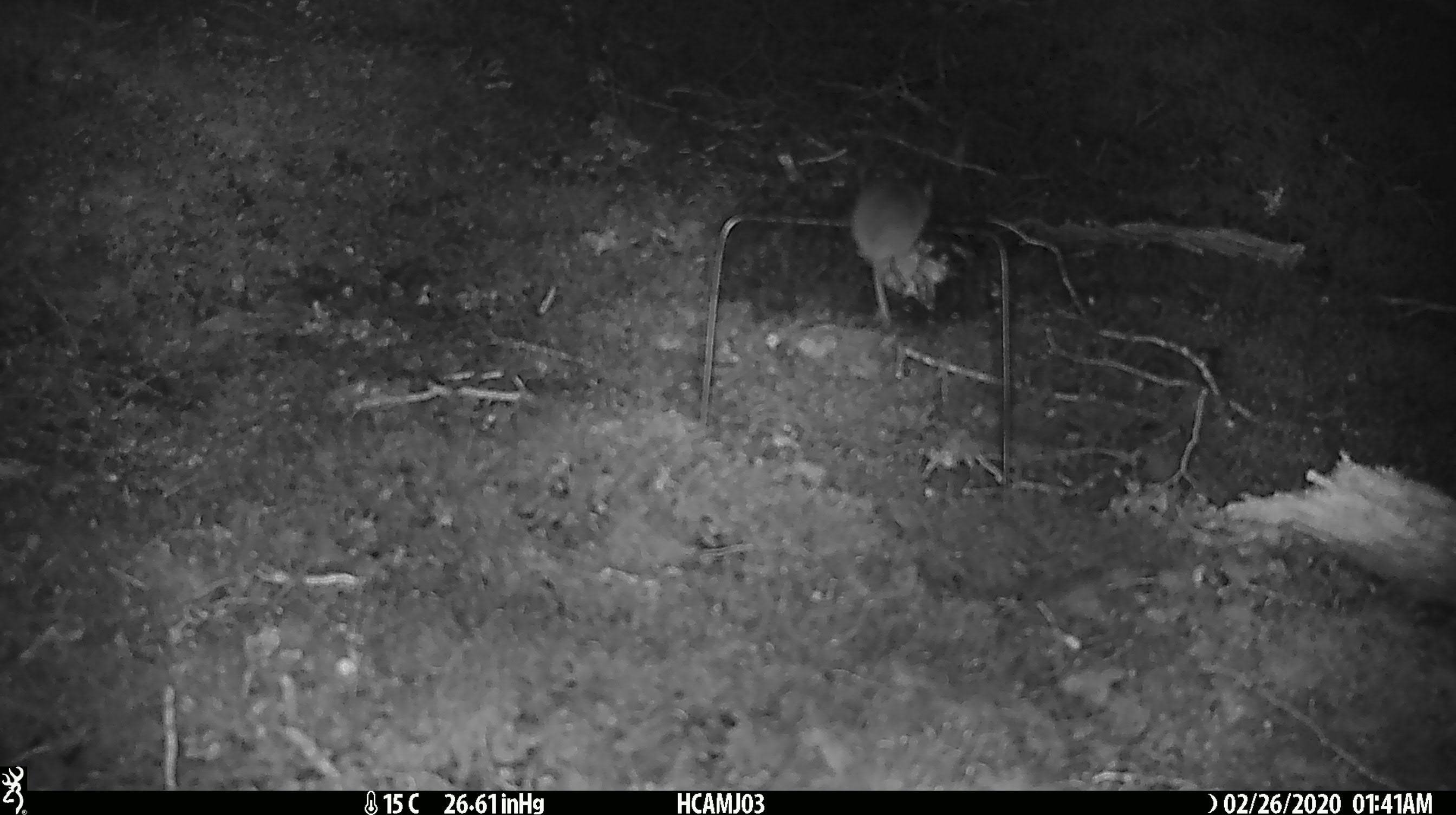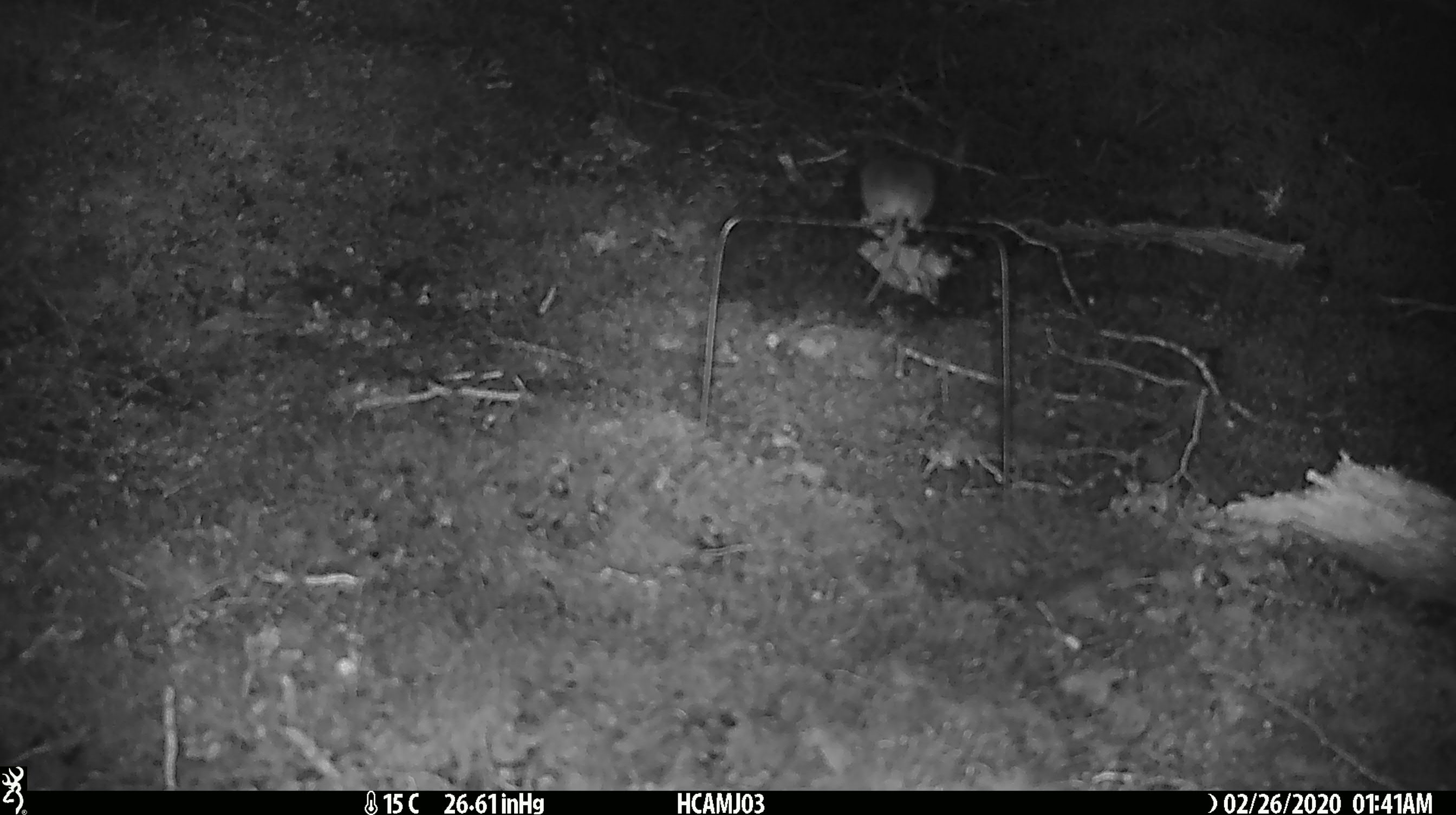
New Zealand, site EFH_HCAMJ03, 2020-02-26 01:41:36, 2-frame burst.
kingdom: Animalia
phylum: Chordata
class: Mammalia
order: Rodentia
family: Muridae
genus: Mus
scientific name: Mus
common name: mouse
Mouse (Mus).